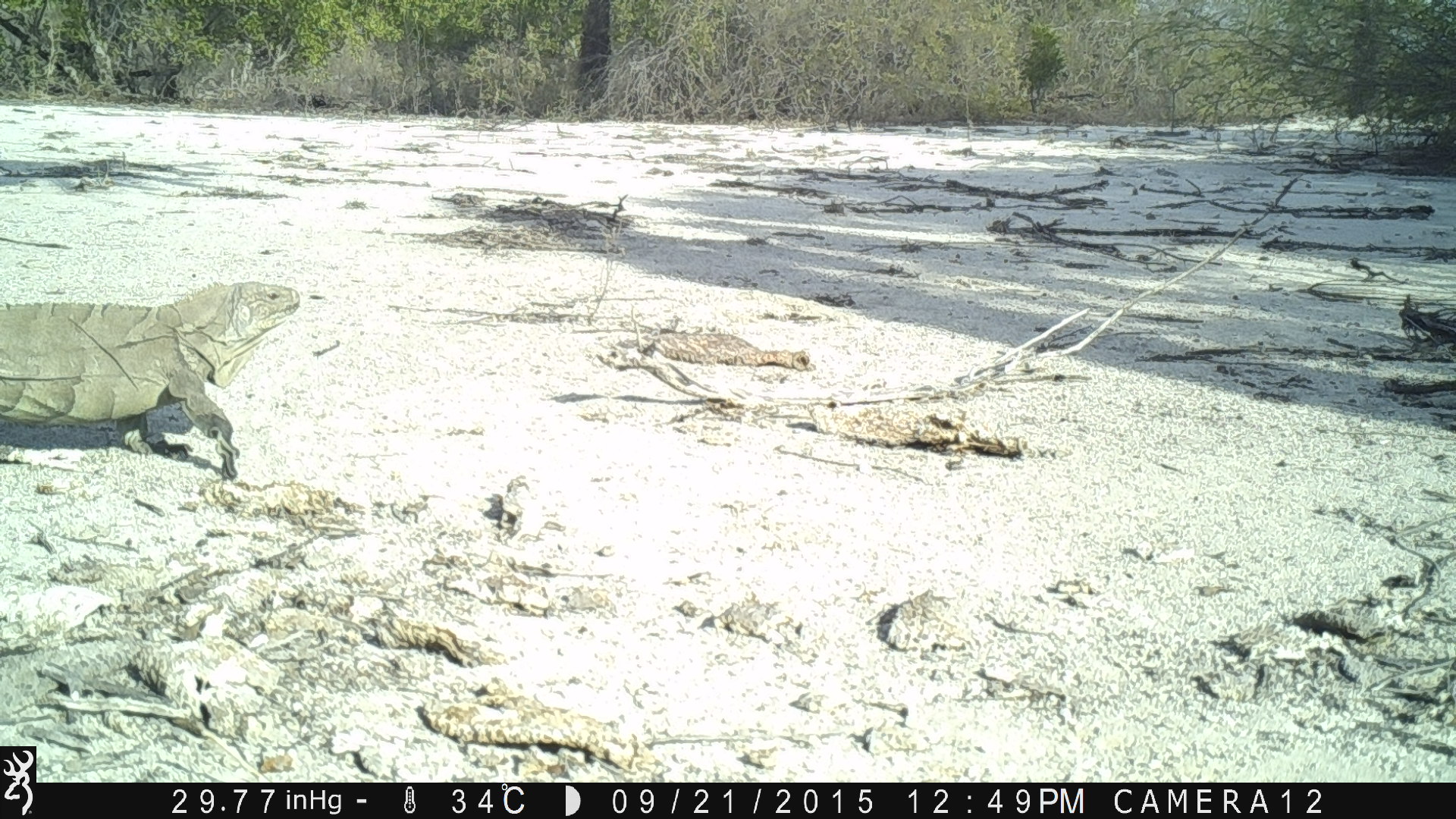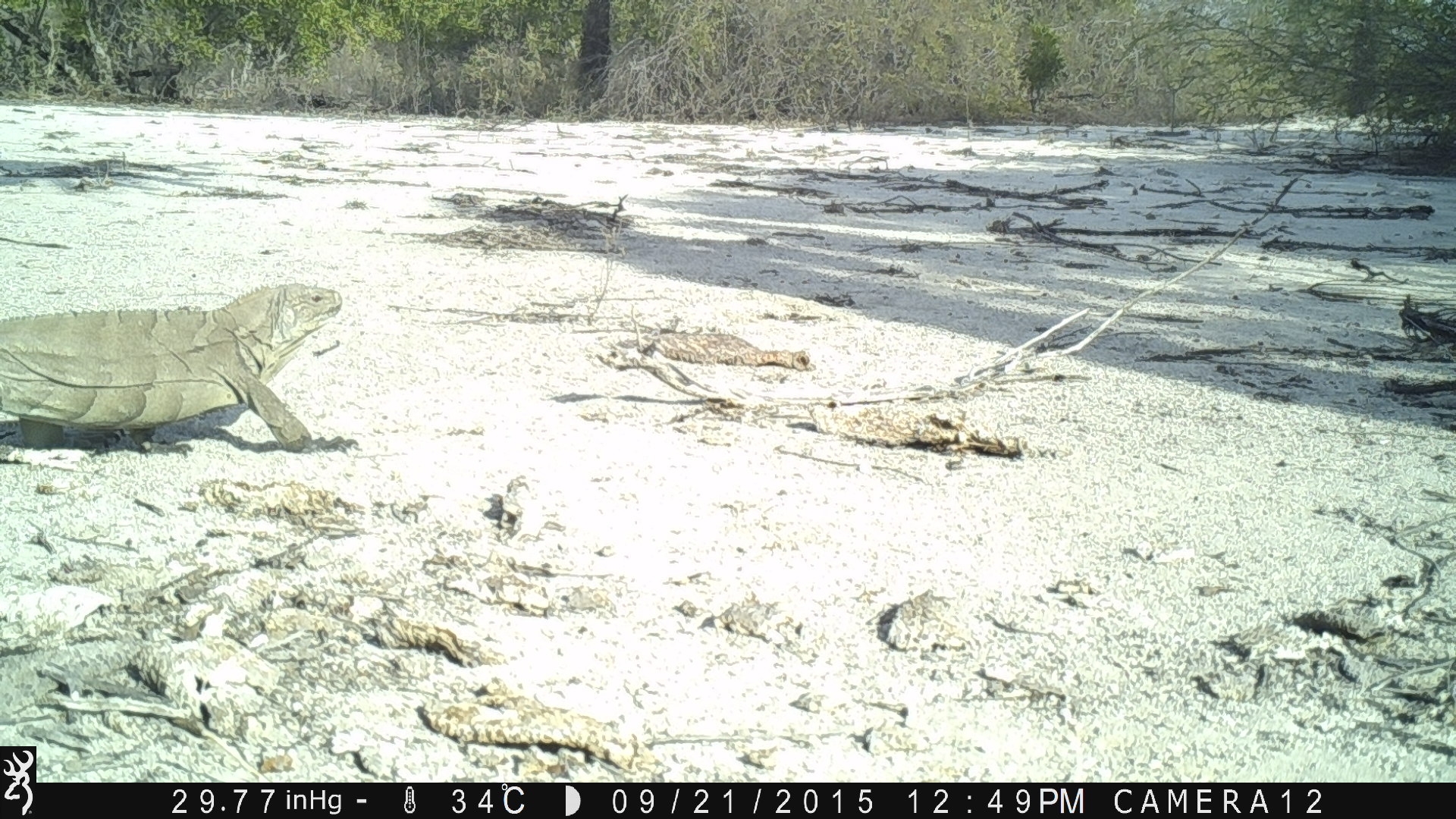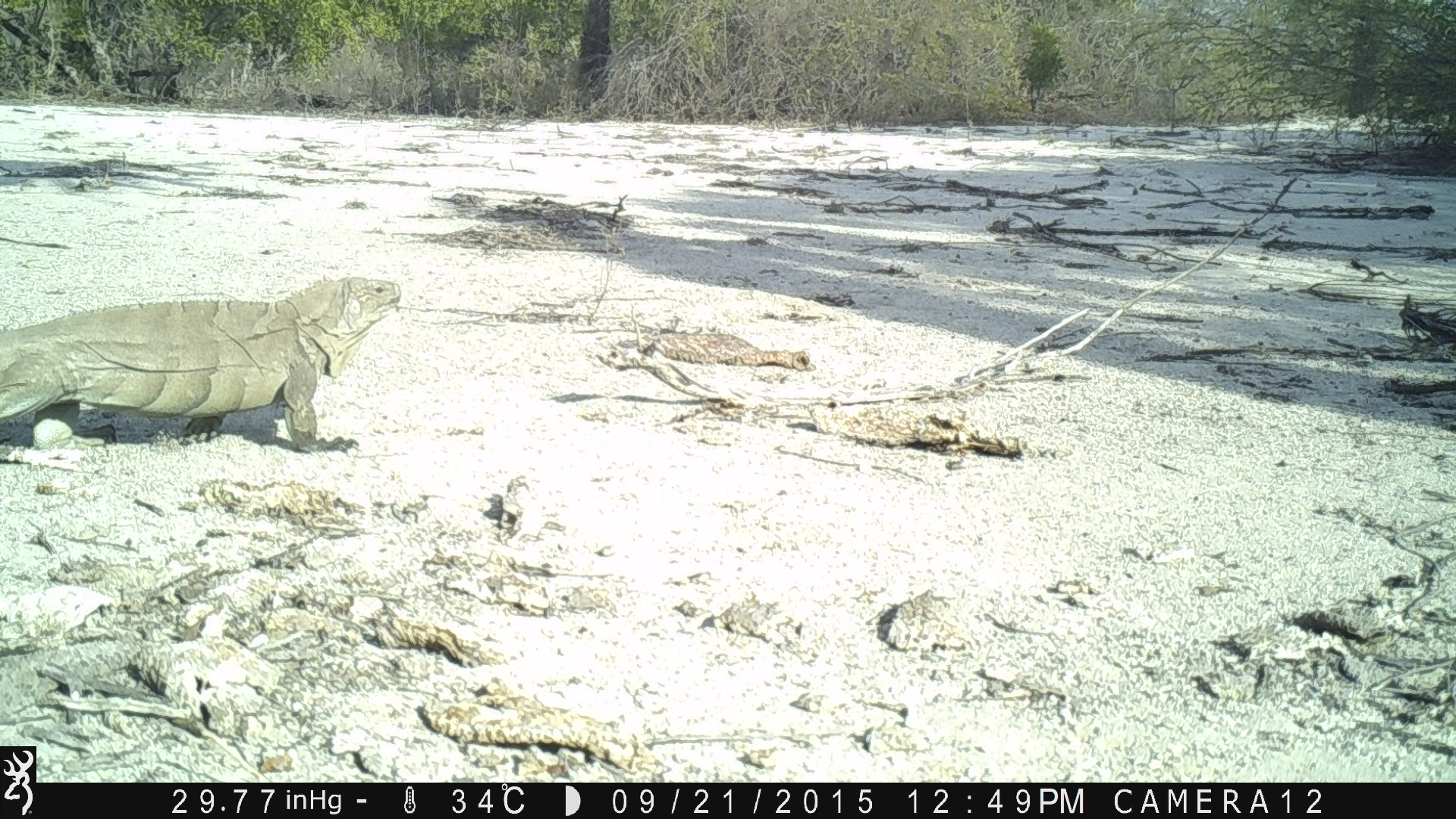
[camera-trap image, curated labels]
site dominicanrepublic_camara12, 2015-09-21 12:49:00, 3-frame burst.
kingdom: Animalia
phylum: Chordata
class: Reptilia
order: Squamata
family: Iguanidae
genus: Iguana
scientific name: Iguana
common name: typical iguanas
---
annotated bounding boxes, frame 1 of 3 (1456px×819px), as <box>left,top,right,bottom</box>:
iguana: <box>1,278,304,477</box>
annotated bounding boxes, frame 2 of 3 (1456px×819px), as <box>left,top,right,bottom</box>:
iguana: <box>2,278,347,457</box>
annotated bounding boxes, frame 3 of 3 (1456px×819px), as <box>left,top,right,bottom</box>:
iguana: <box>0,275,406,450</box>